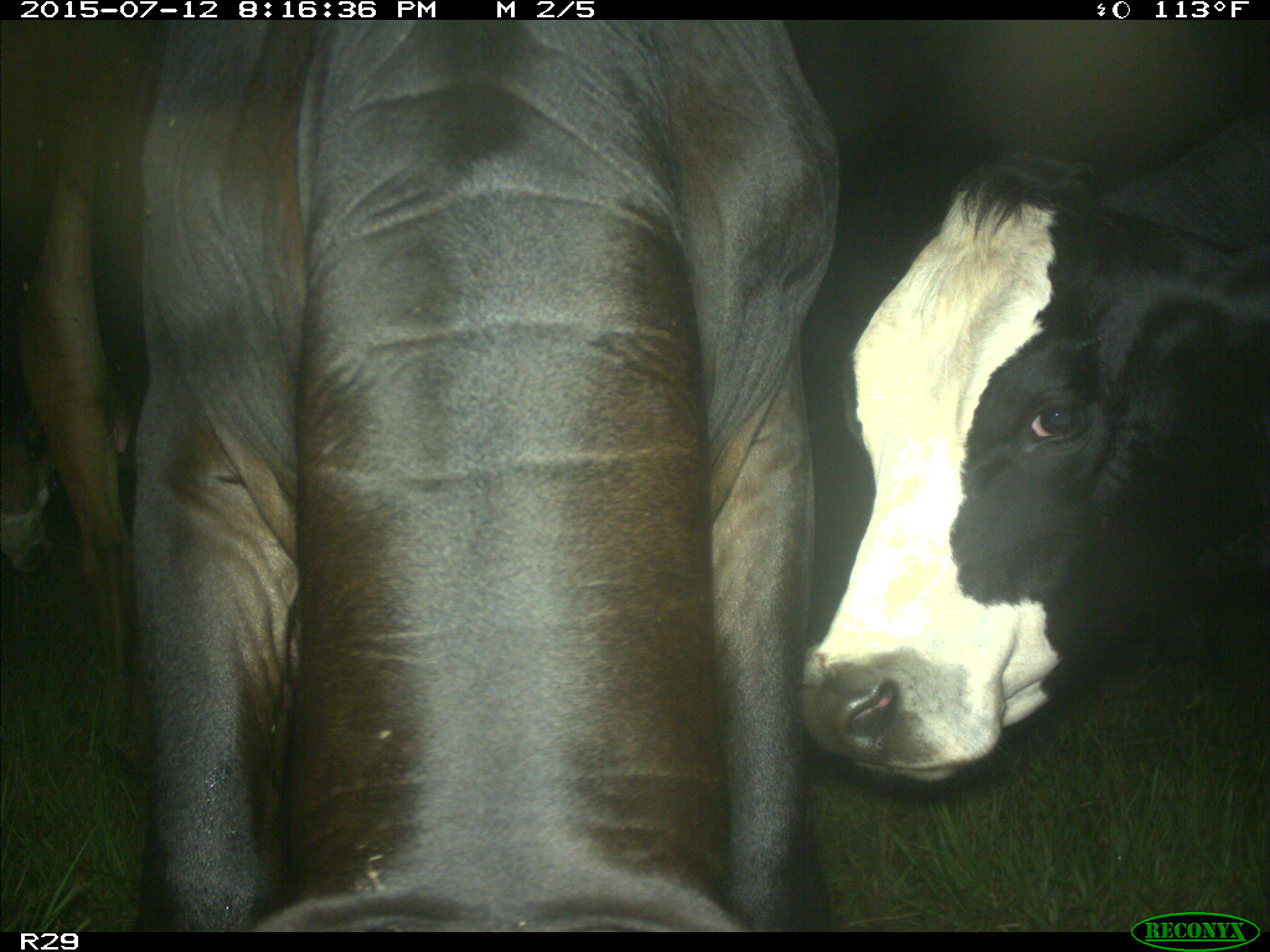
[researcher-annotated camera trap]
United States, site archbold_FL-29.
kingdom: Animalia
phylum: Chordata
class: Mammalia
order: Artiodactyla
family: Bovidae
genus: Bos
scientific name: Bos taurus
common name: domestic cow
Bos taurus (domestic cow).